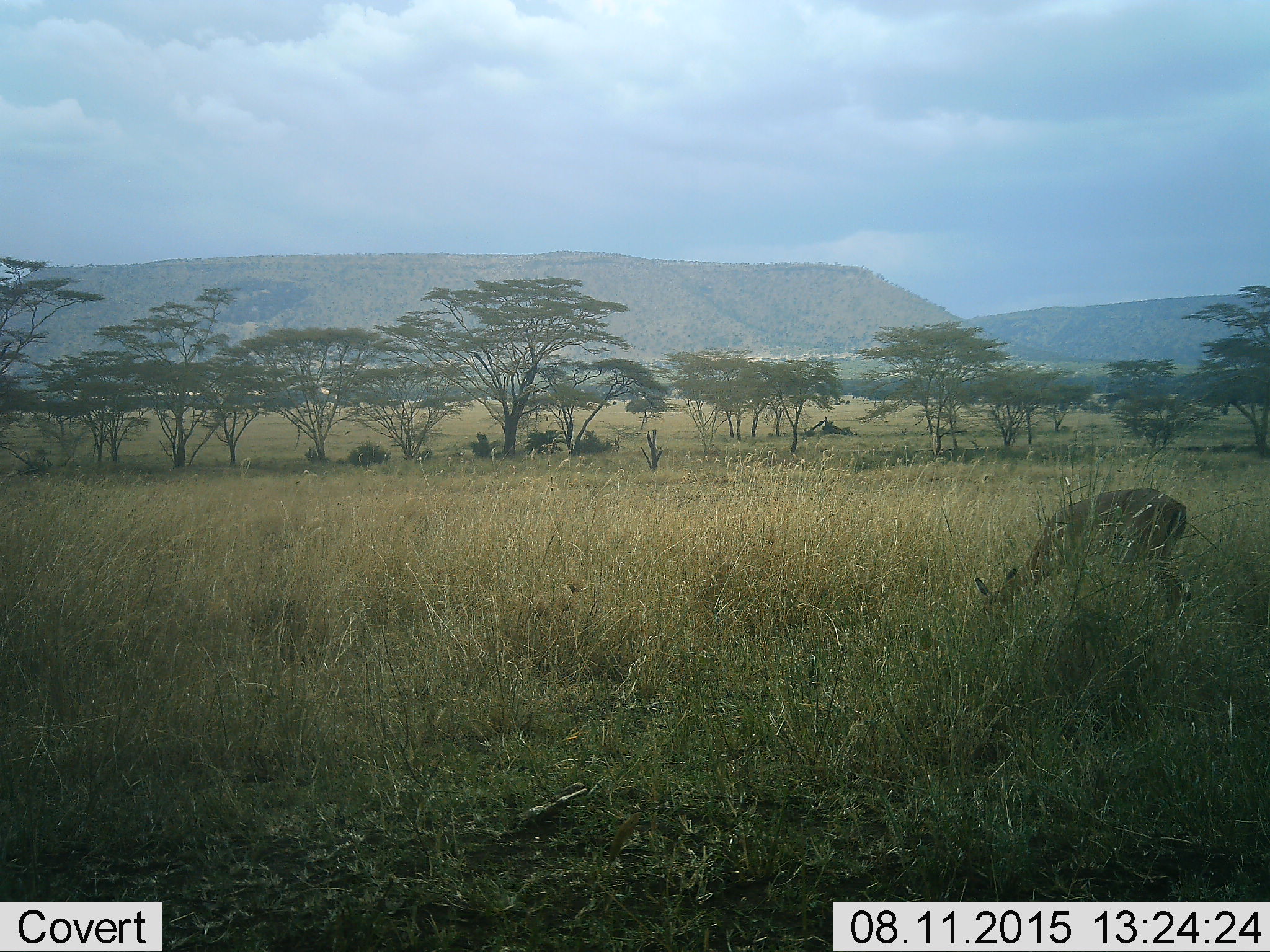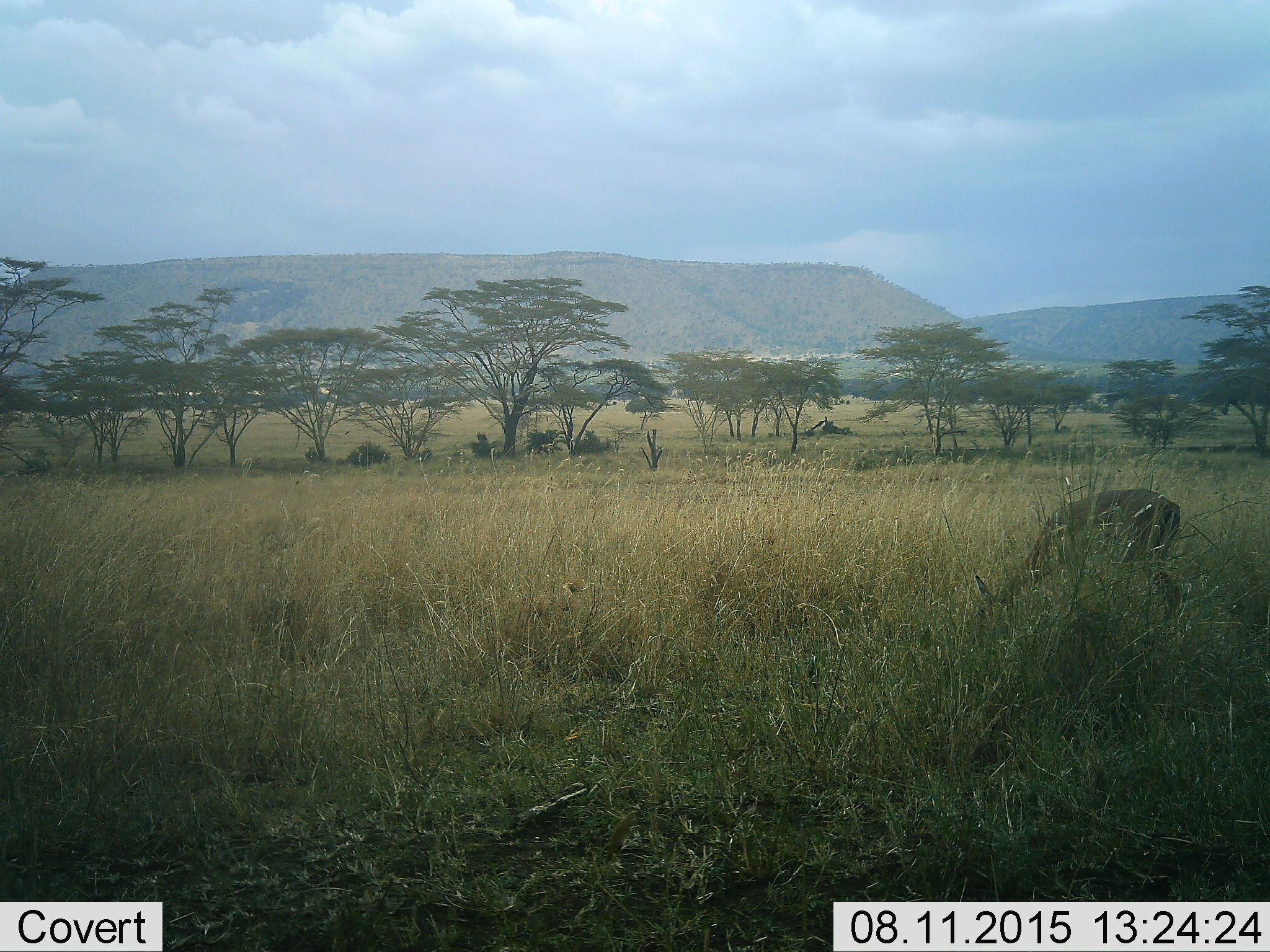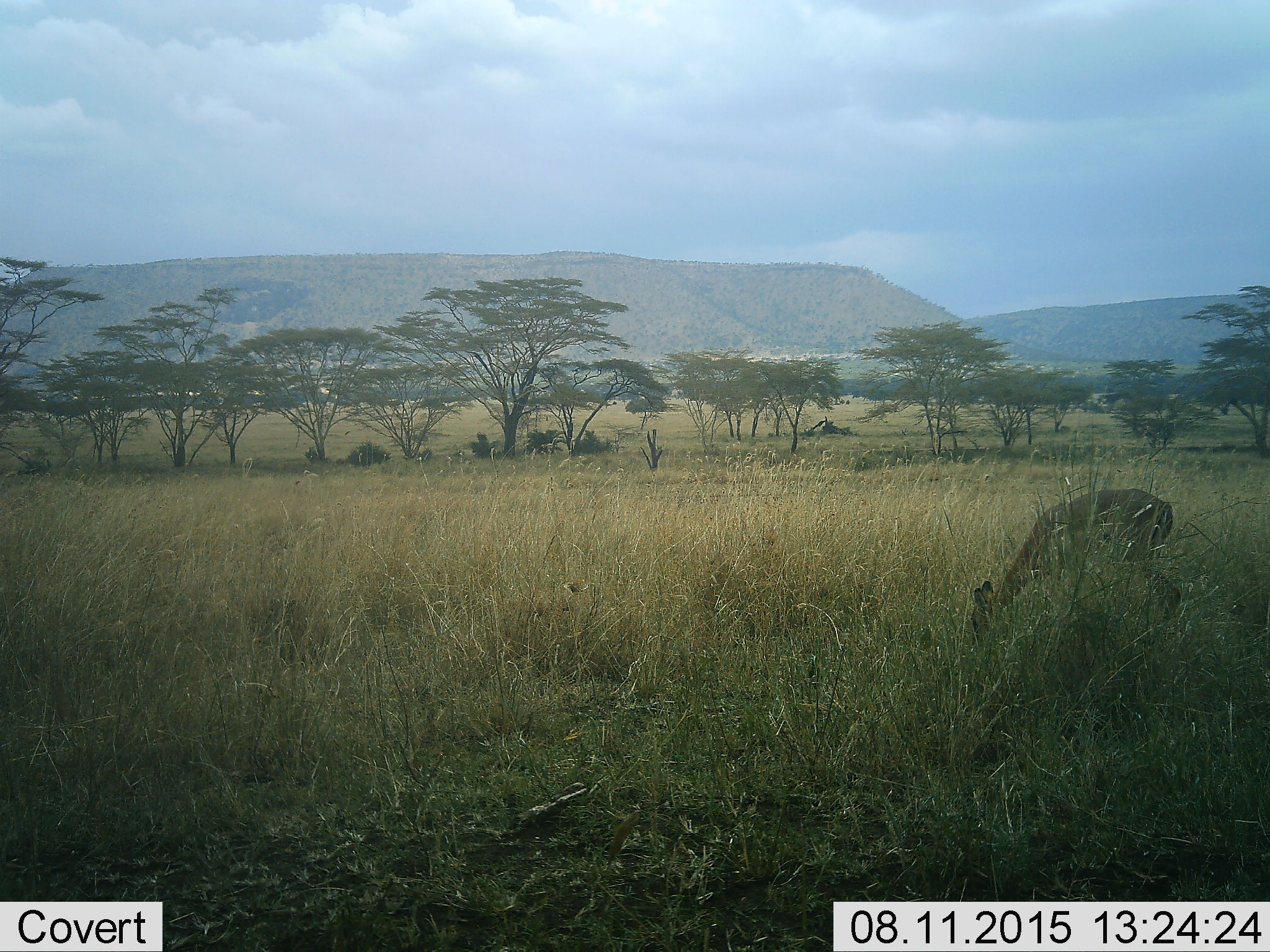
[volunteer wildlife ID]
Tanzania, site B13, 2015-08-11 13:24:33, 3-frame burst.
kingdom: Animalia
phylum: Chordata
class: Mammalia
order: Artiodactyla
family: Bovidae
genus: Eudorcas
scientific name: Eudorcas thomsonii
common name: thomson's gazelle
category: gazellethomsons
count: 1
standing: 20%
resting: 20%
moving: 0%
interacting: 0%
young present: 0%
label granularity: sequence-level